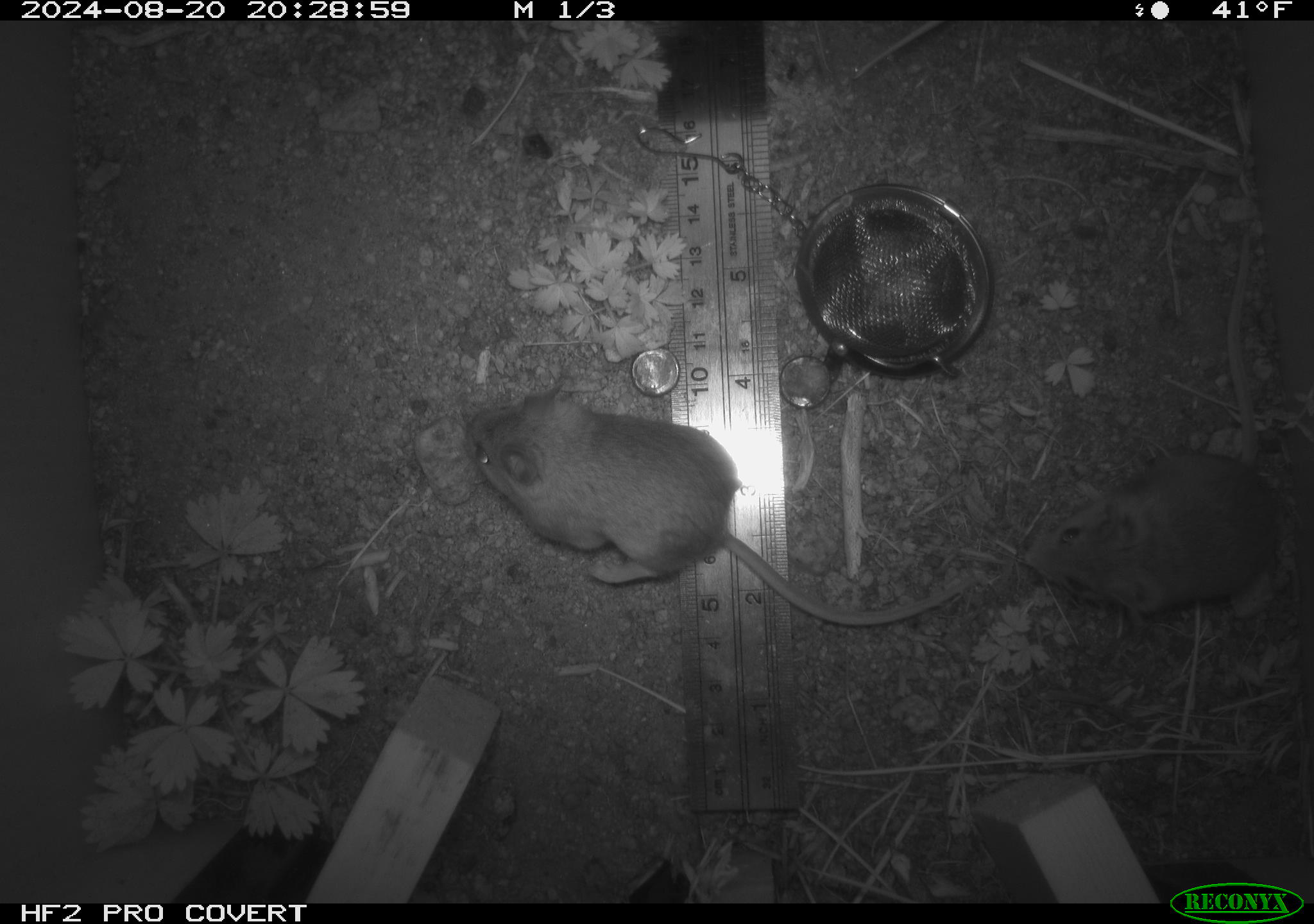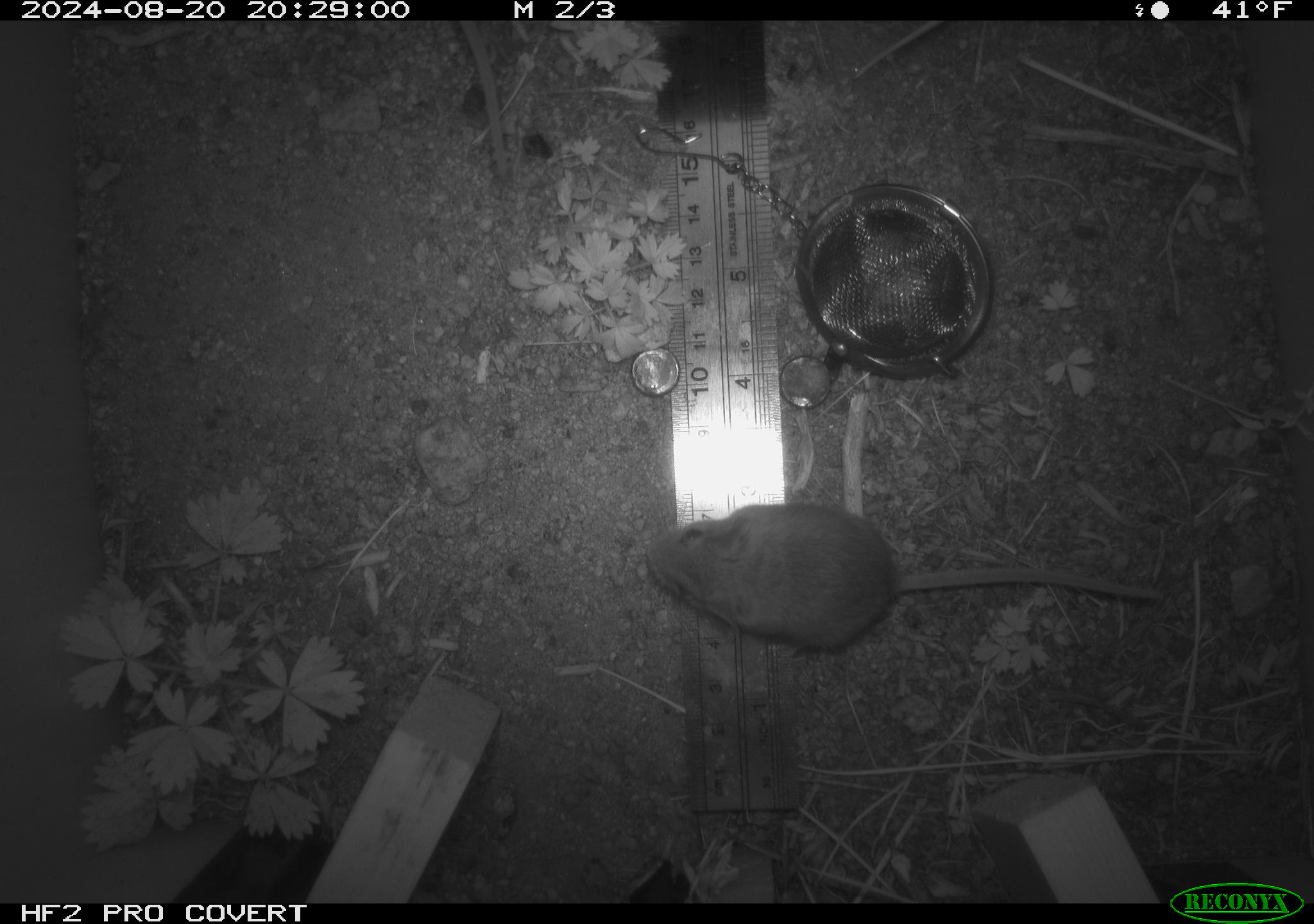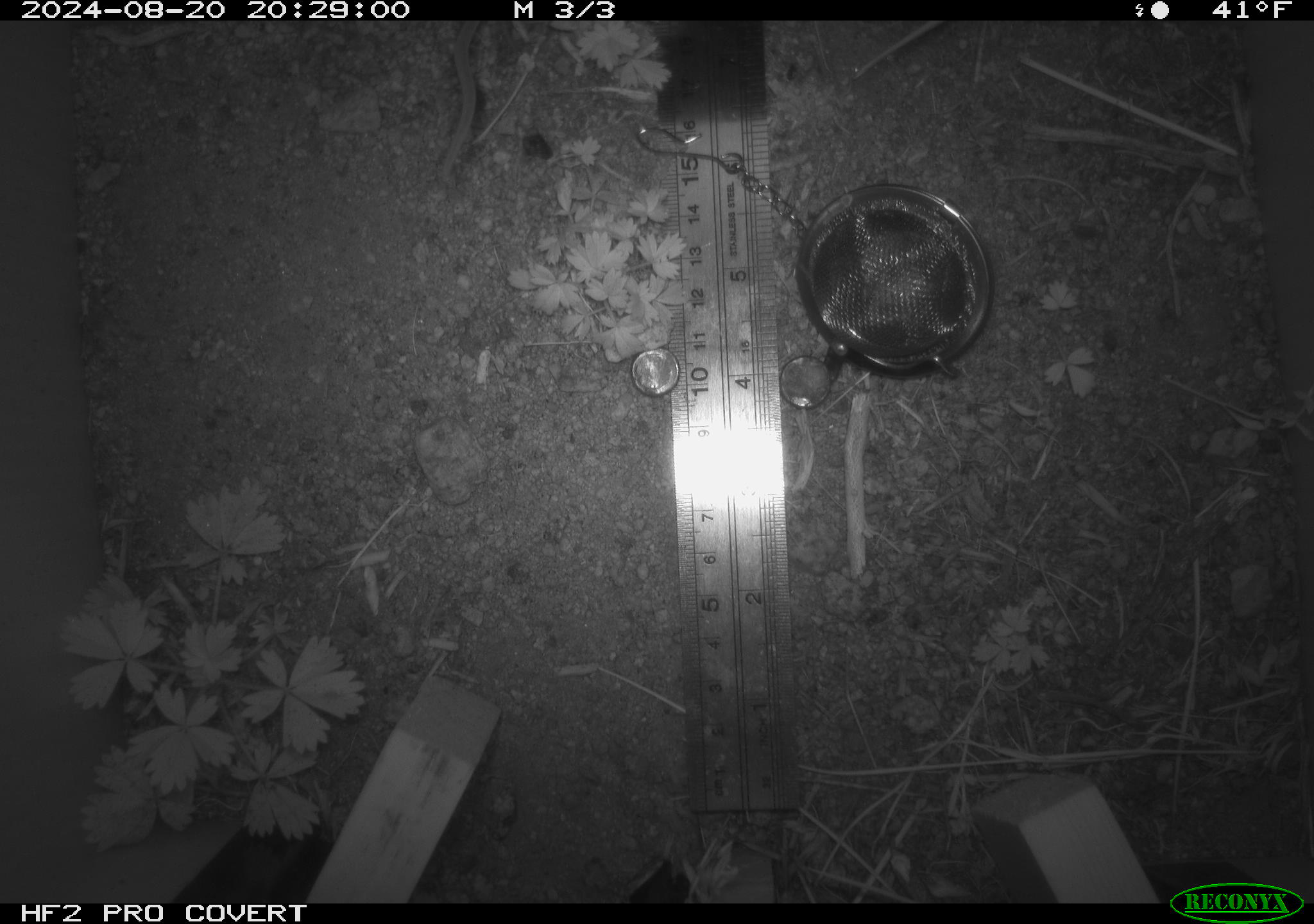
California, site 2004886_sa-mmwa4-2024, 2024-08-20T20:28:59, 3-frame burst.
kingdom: Animalia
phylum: Chordata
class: Mammalia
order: Rodentia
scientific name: Rodentia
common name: mouse species